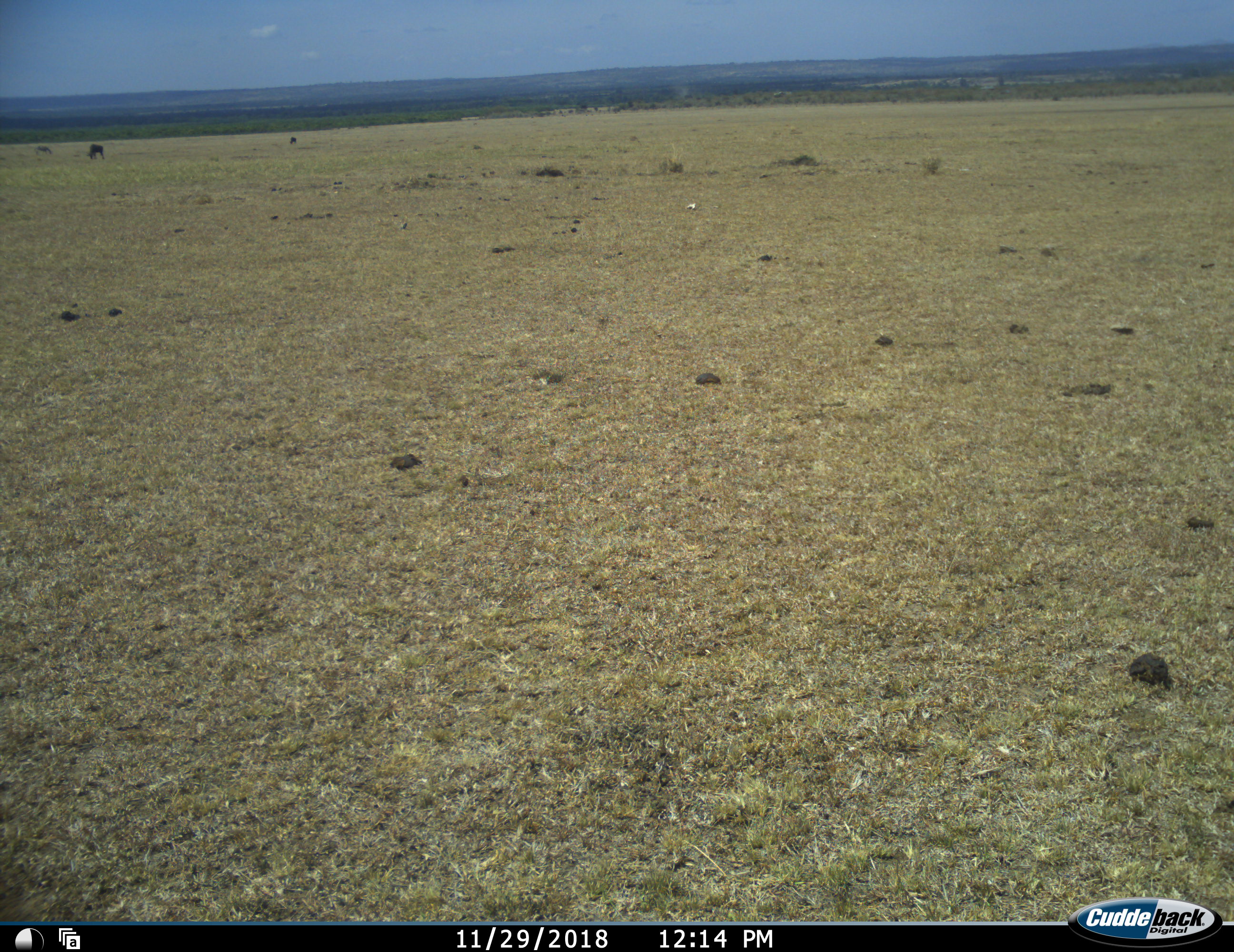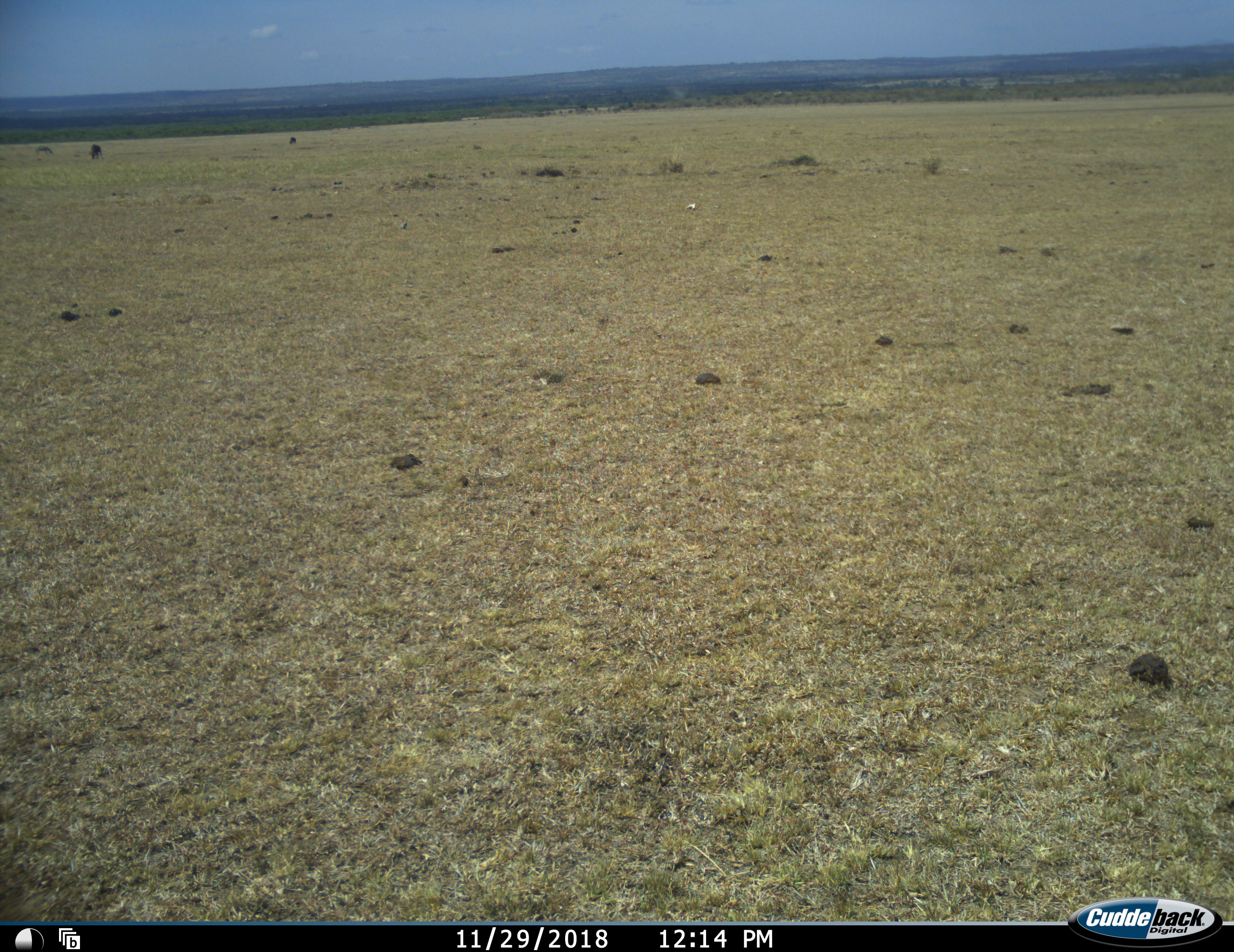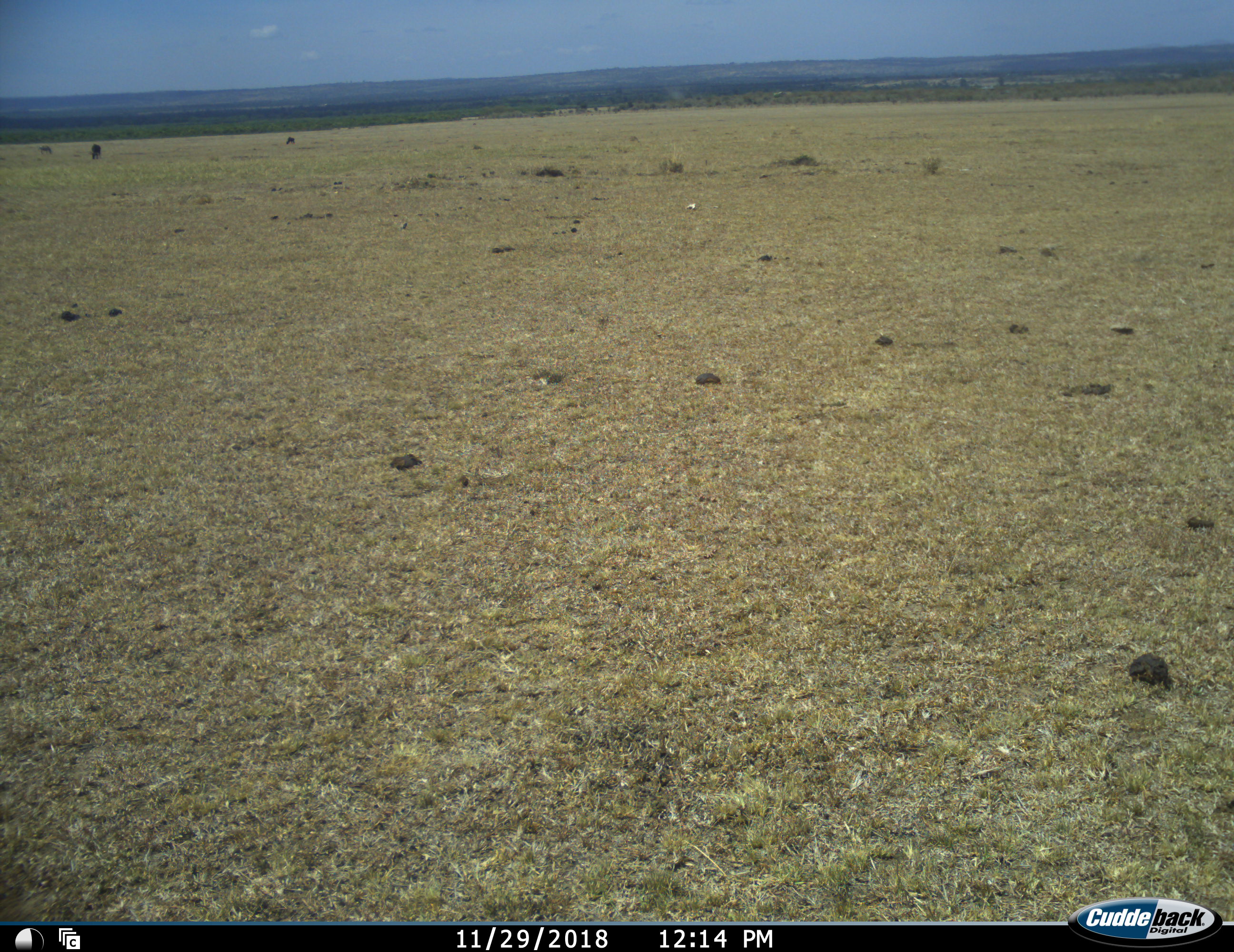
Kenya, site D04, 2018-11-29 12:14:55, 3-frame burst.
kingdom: Animalia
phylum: Chordata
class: Mammalia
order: Artiodactyla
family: Bovidae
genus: Connochaetes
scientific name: Connochaetes taurinus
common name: common wildebeest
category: wildebeest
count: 3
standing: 0%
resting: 0%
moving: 0%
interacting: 0%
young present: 0%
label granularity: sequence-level